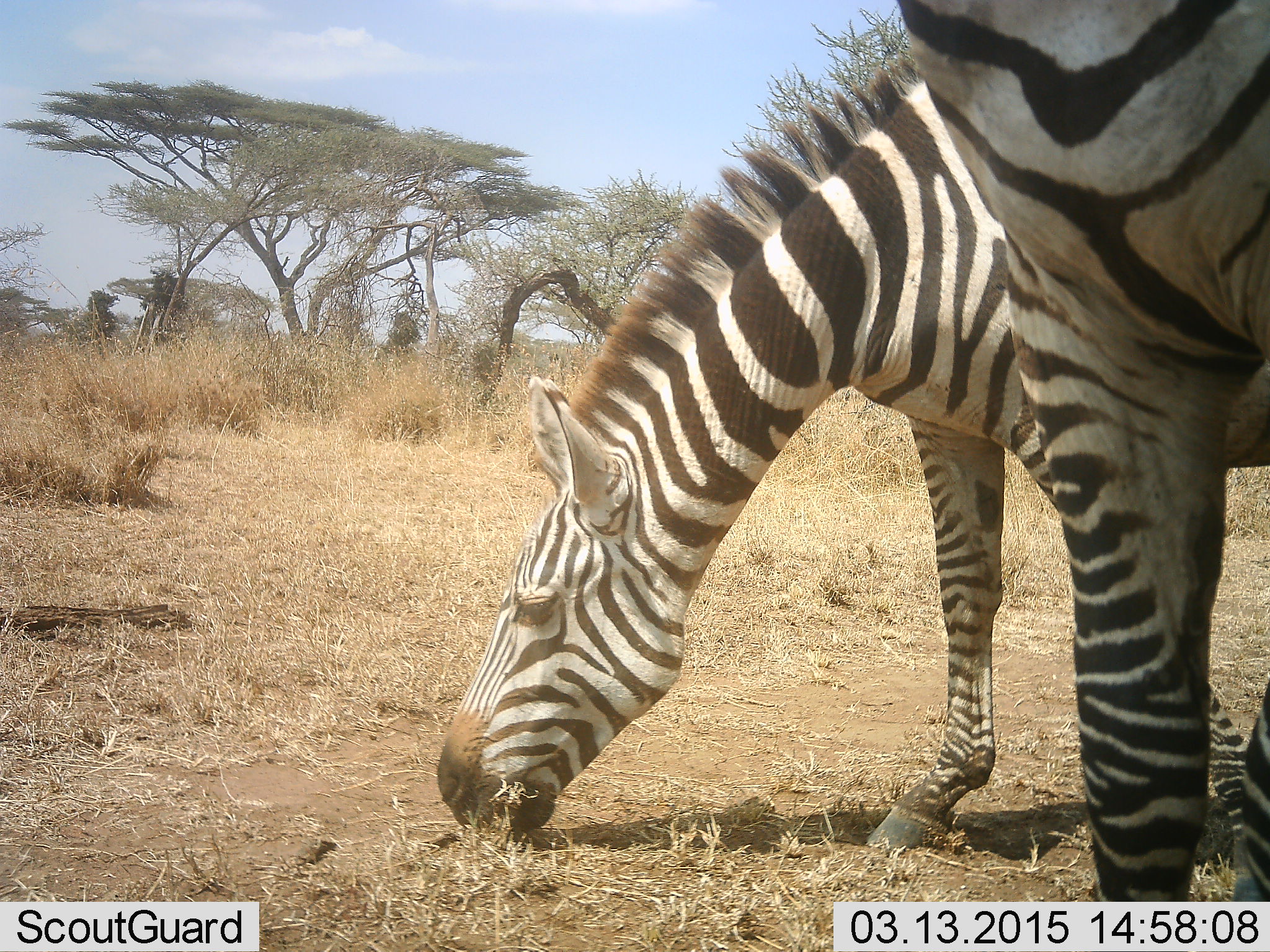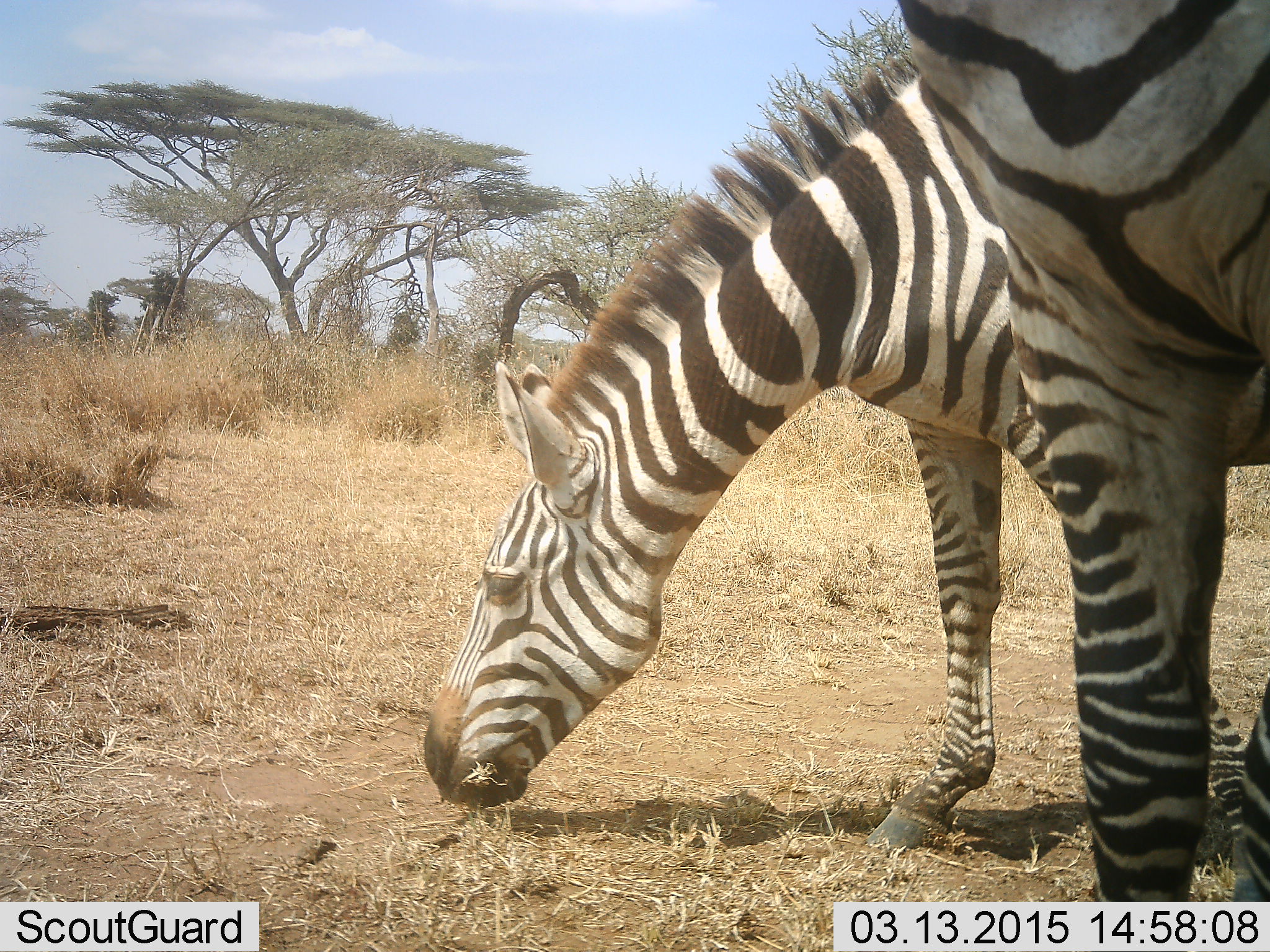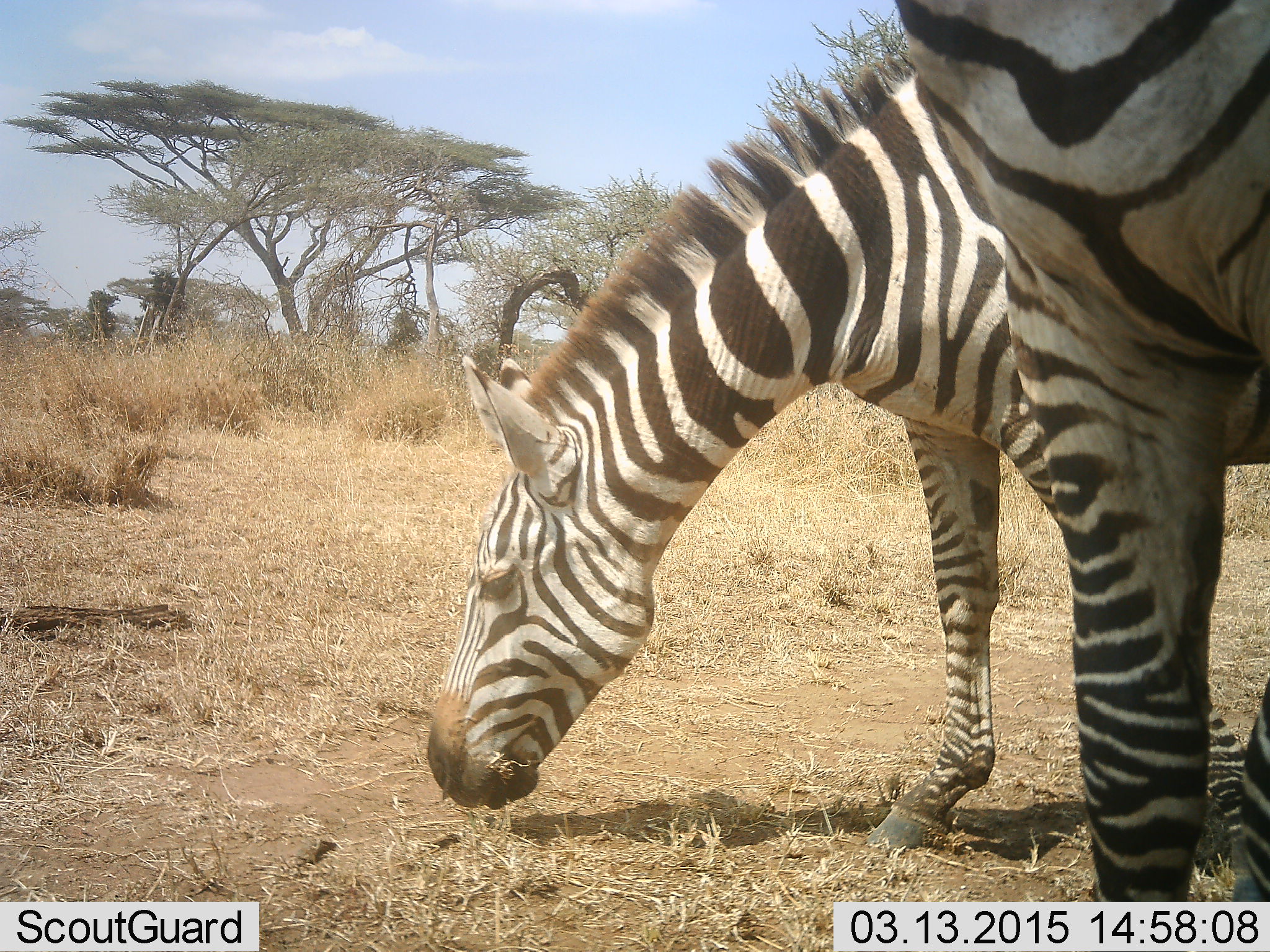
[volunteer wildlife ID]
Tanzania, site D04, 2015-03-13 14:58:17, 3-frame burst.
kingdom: Animalia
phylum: Chordata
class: Mammalia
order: Perissodactyla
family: Equidae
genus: Equus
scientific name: Equus quagga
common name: plains zebra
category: zebra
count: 2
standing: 70%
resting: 10%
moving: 0%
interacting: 0%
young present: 0%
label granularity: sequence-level